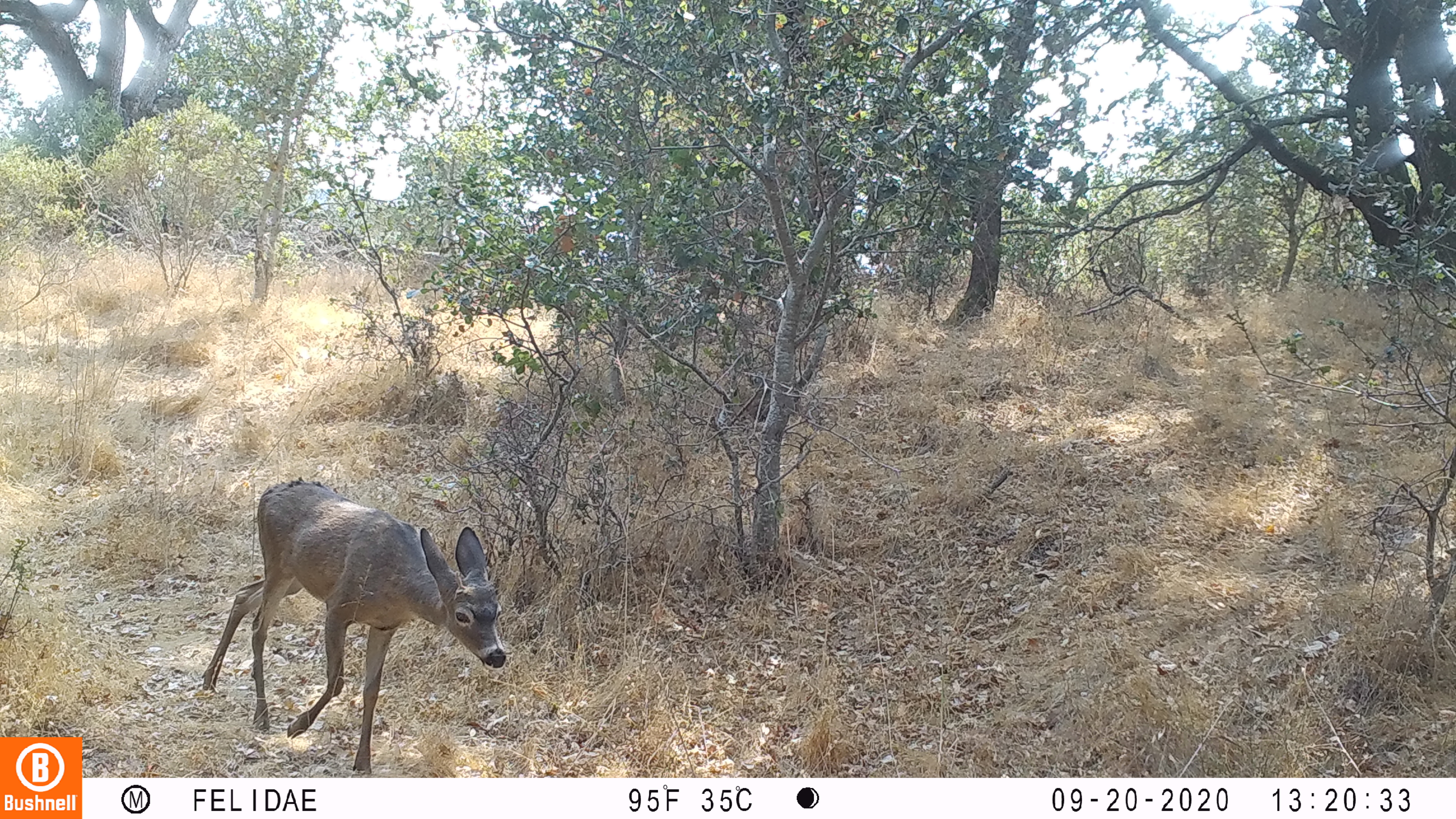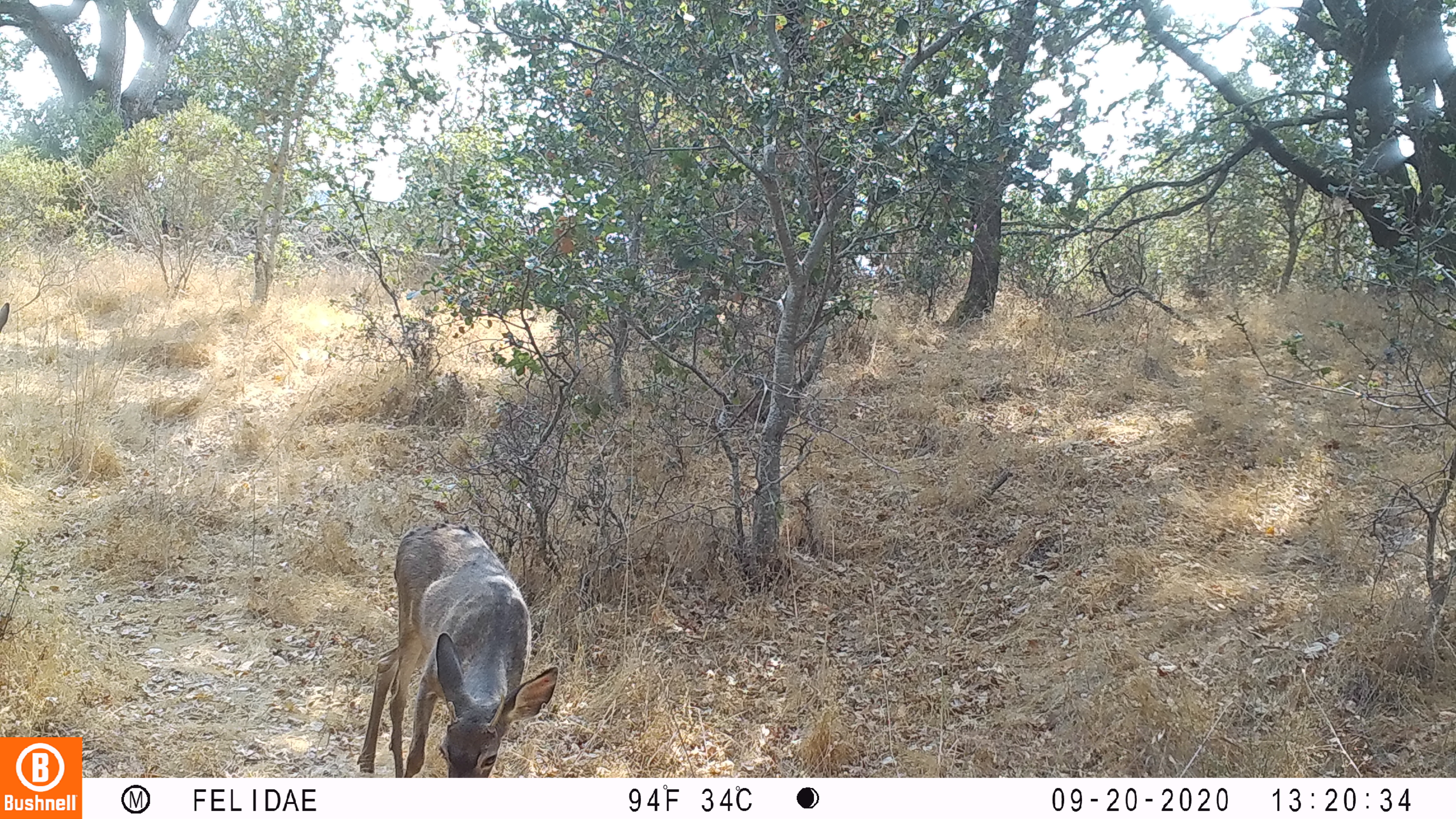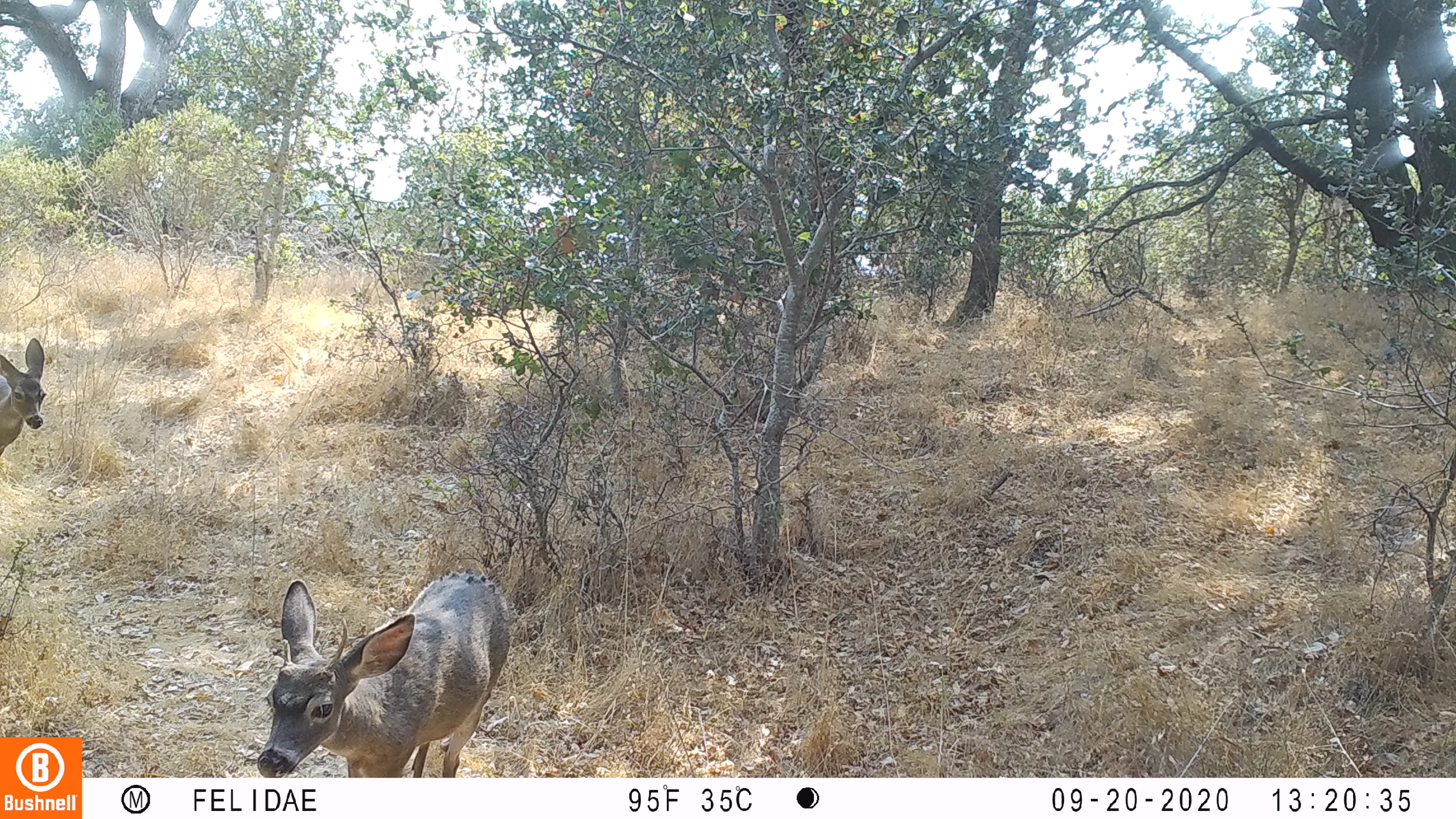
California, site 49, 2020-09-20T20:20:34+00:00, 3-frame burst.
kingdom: Animalia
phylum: Chordata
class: Mammalia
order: Artiodactyla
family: Cervidae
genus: Odocoileus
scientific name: Odocoileus hemionus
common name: mule deer